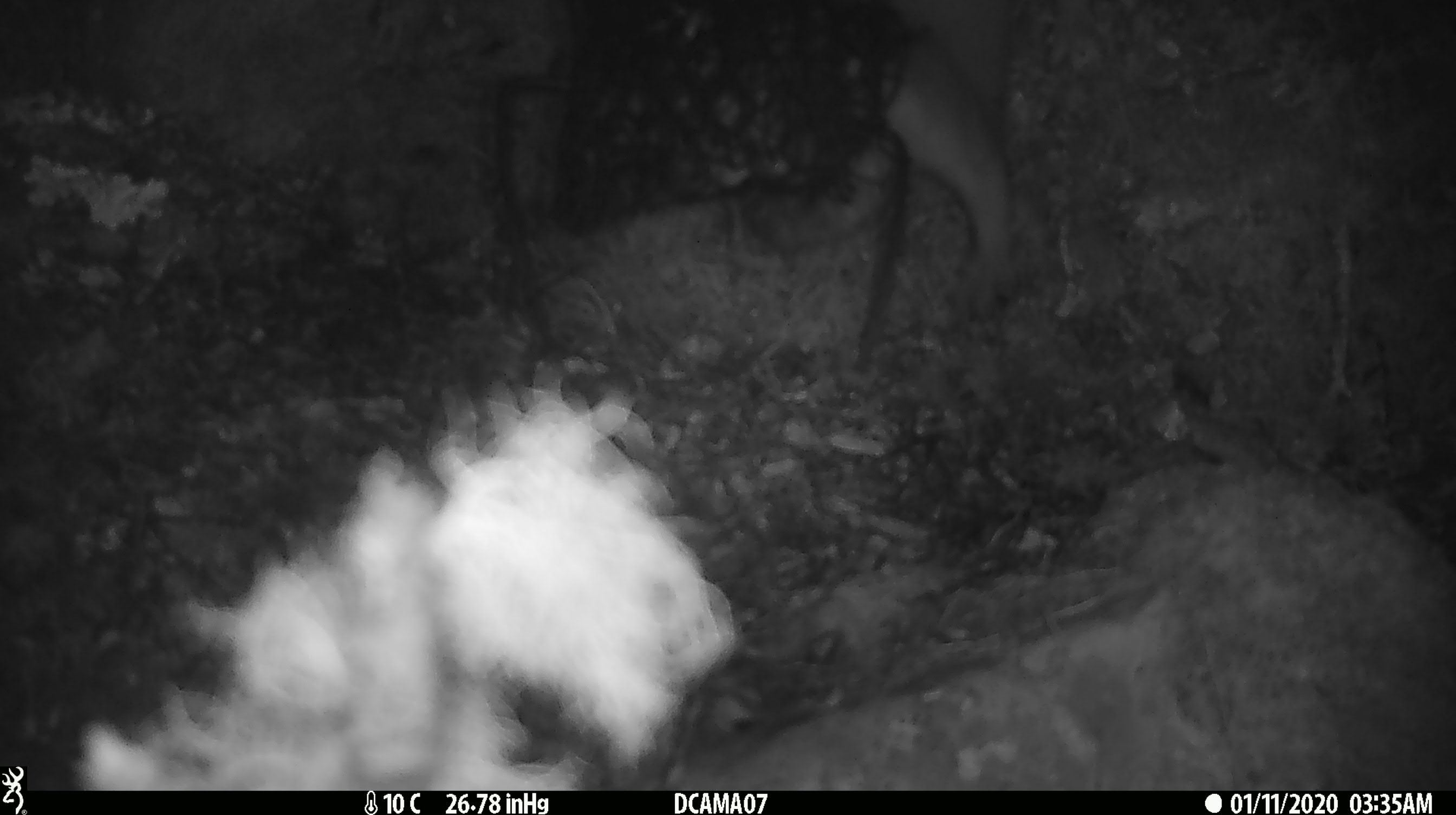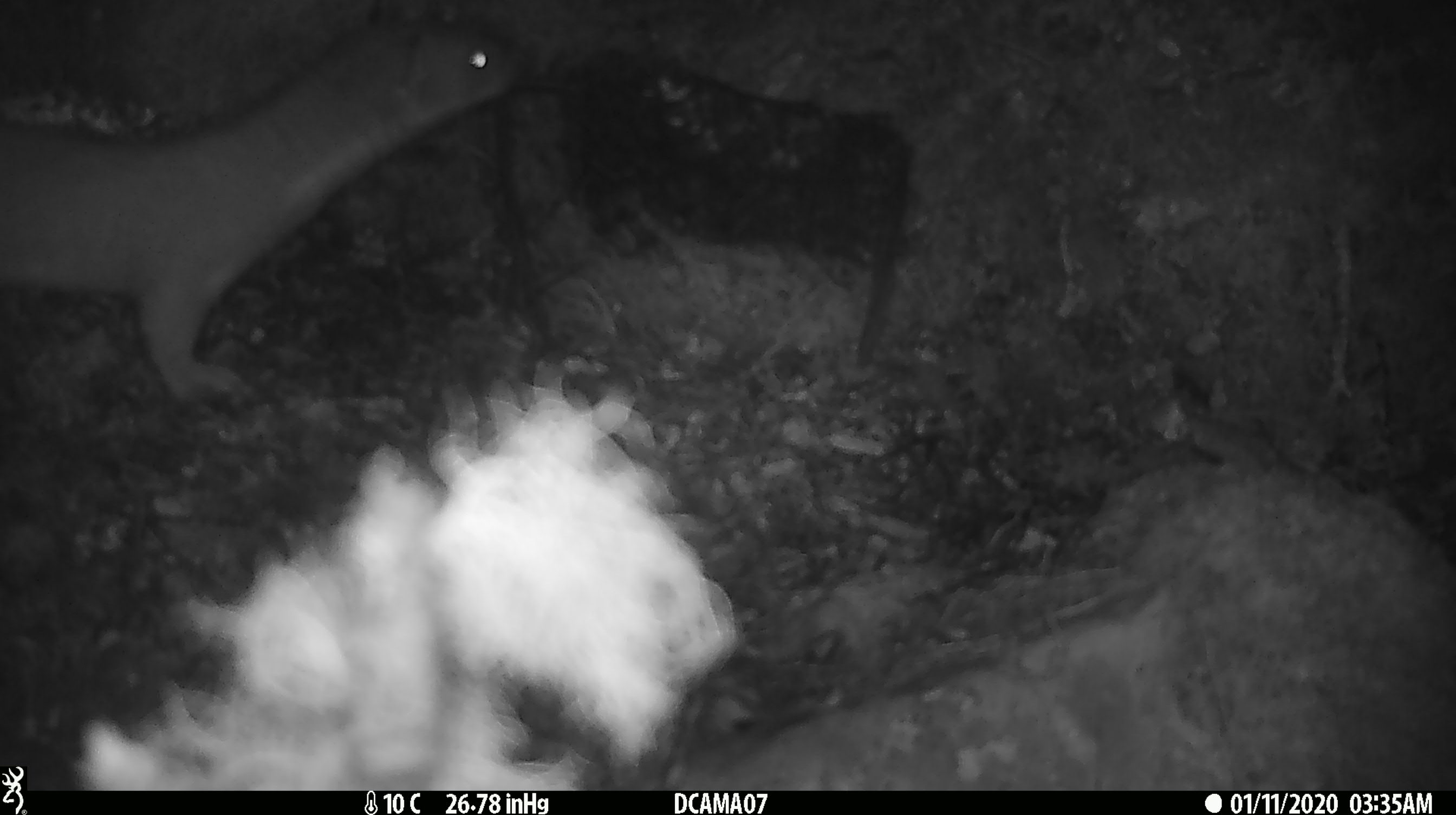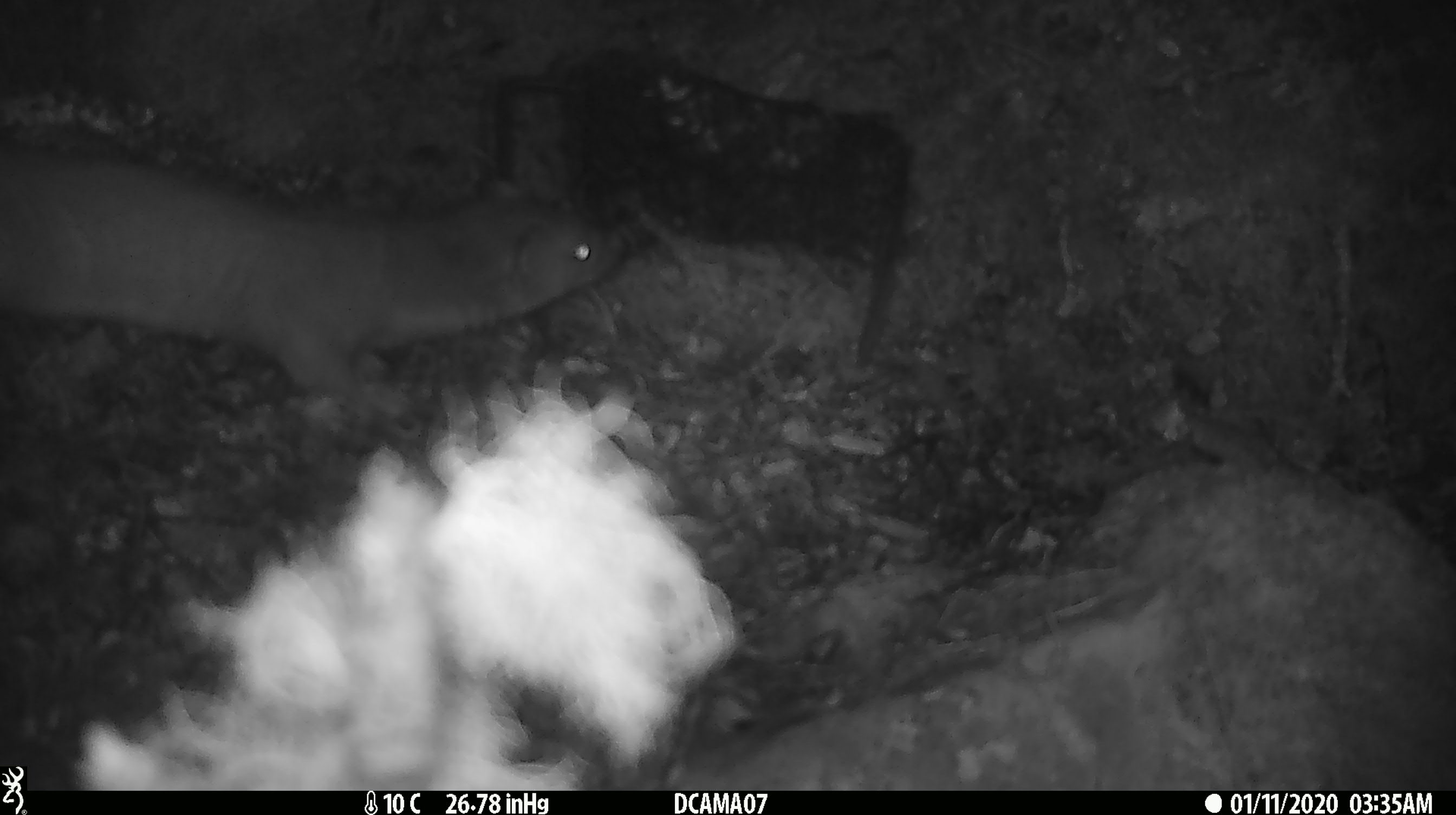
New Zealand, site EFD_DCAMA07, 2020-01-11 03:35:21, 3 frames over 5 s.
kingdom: Animalia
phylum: Chordata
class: Mammalia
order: Carnivora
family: Mustelidae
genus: Mustela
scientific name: Mustela erminea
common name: stoat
Stoat (Mustela erminea).